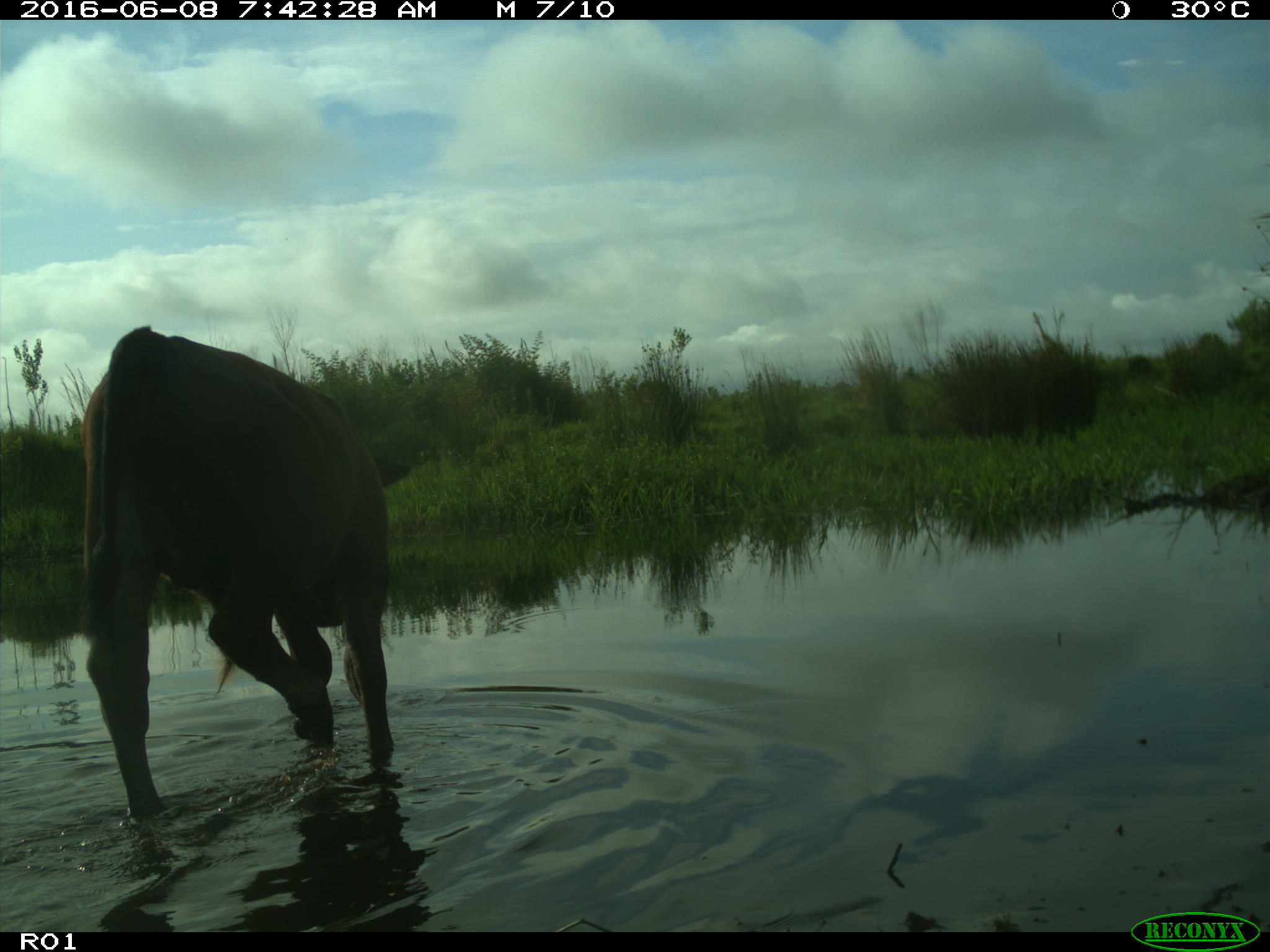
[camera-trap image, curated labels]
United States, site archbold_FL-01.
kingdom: Animalia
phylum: Chordata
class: Mammalia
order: Artiodactyla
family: Bovidae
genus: Bos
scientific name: Bos taurus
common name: domestic cow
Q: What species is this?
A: Bos taurus (domestic cow).